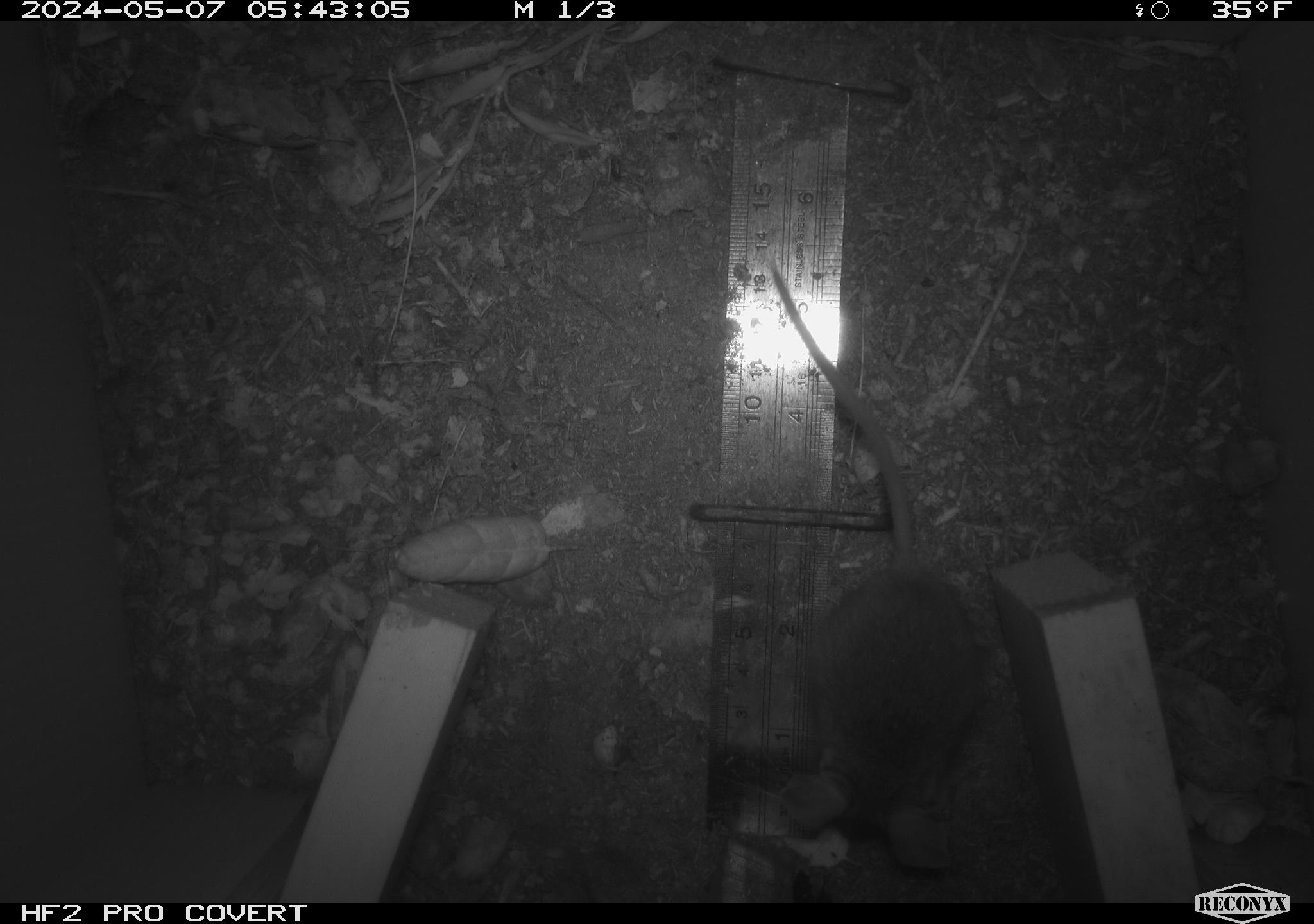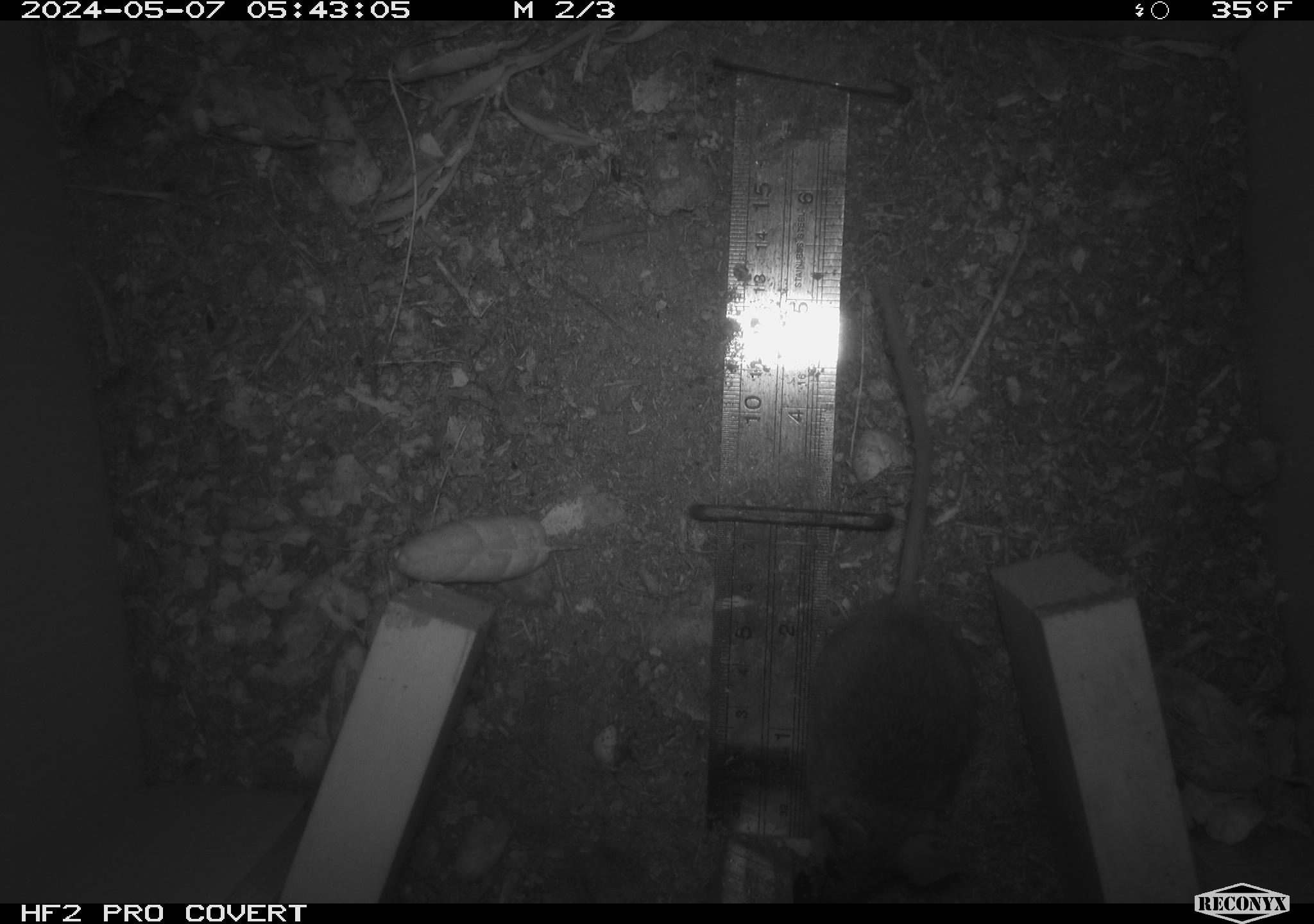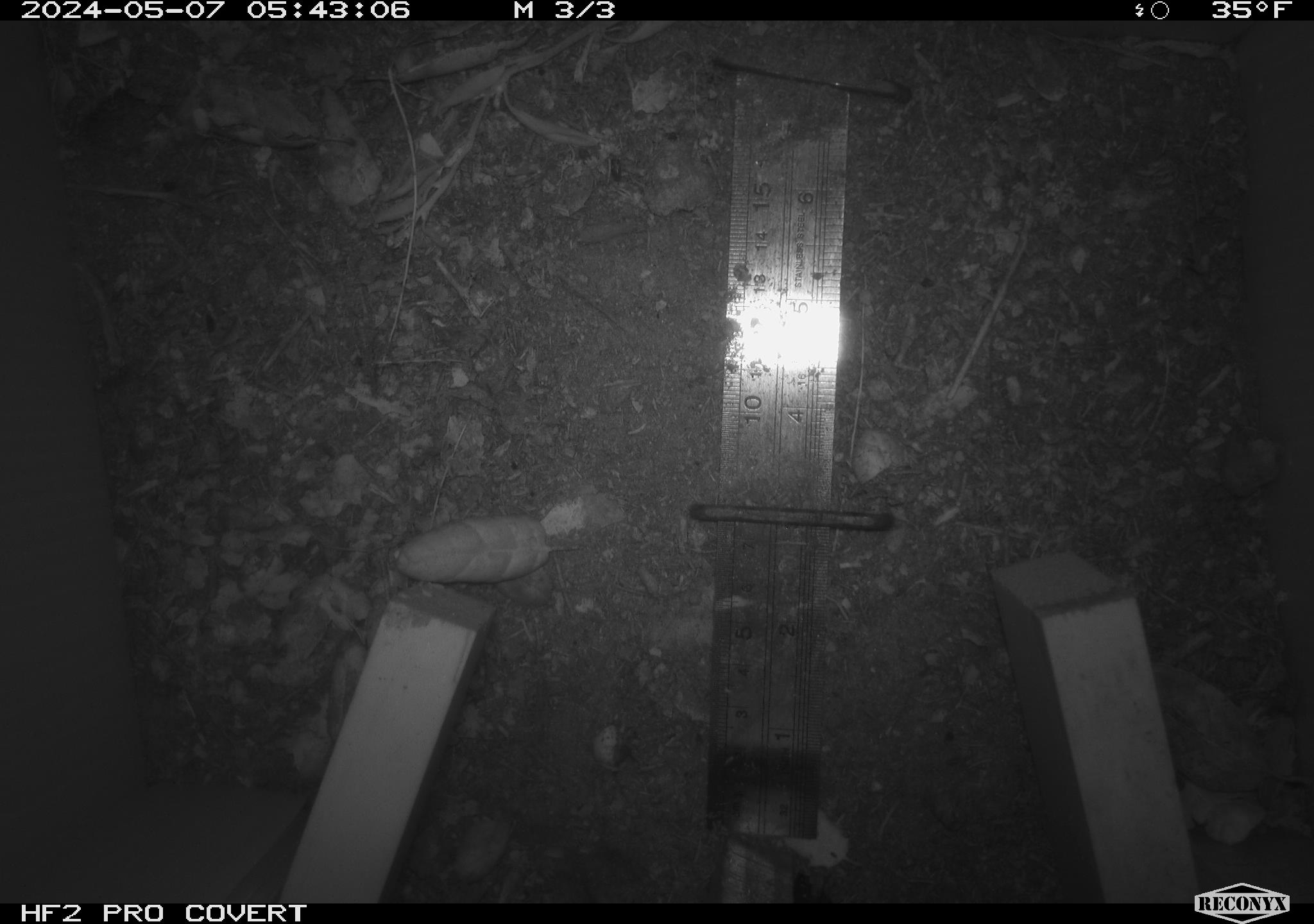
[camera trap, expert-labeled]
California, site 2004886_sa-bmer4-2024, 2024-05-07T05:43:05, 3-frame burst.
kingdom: Animalia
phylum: Chordata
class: Mammalia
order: Rodentia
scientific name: Rodentia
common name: mouse species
Mouse species (Rodentia).